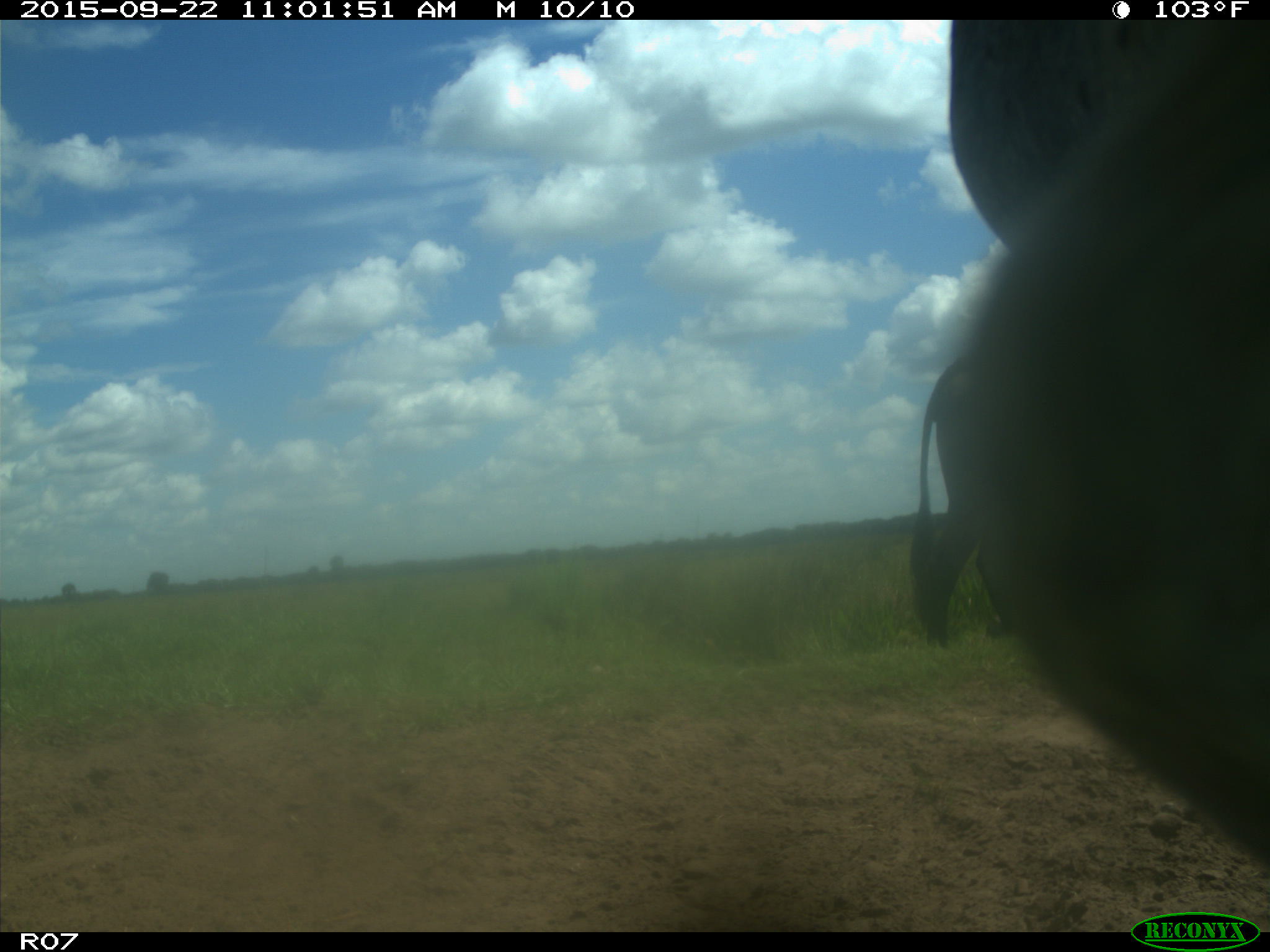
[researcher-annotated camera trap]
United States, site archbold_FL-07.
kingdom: Animalia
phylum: Chordata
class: Mammalia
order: Artiodactyla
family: Bovidae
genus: Bos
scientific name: Bos taurus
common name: domestic cow